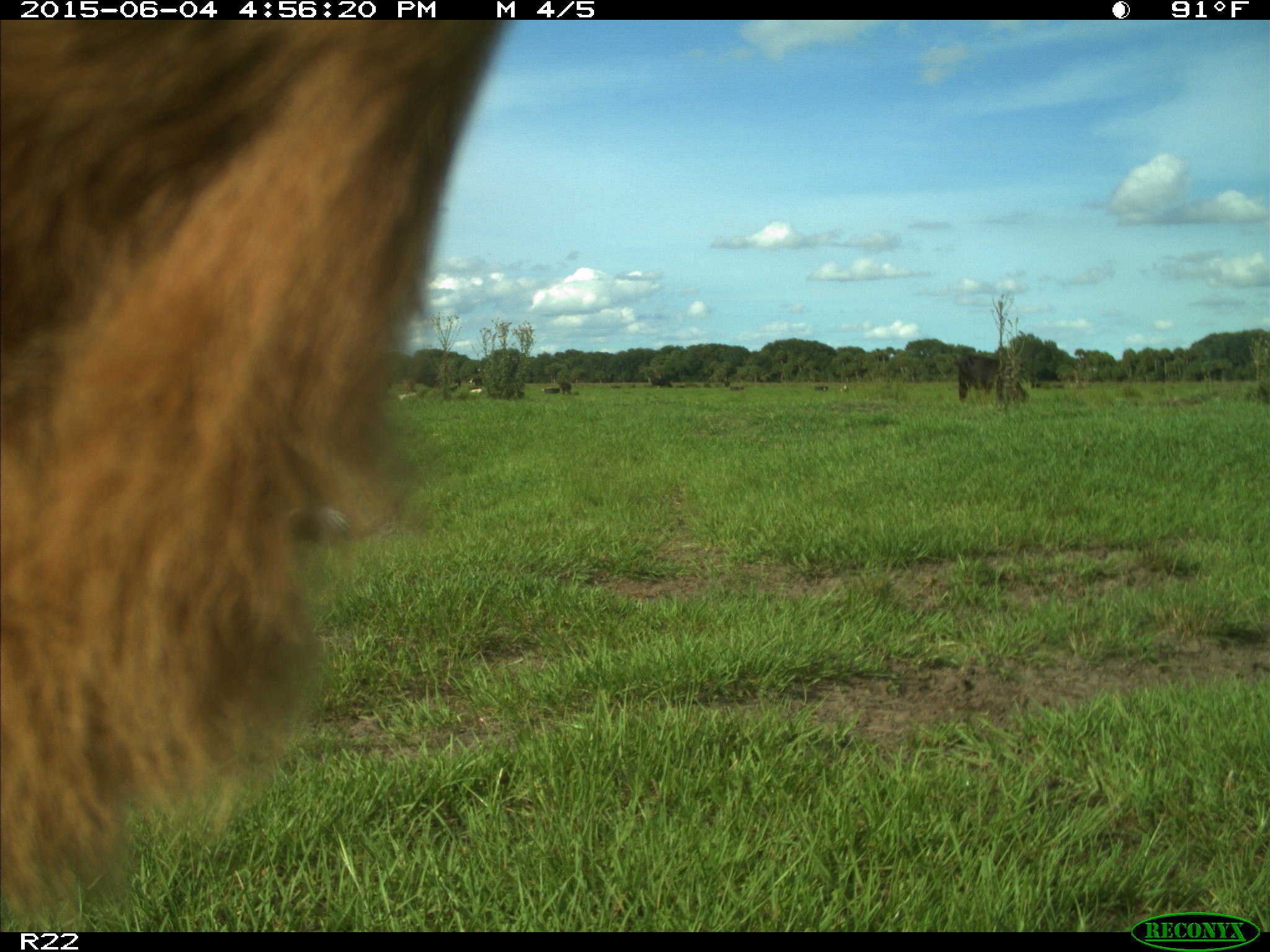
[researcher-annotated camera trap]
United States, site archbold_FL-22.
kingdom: Animalia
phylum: Chordata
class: Mammalia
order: Artiodactyla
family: Bovidae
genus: Bos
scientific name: Bos taurus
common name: domestic cow